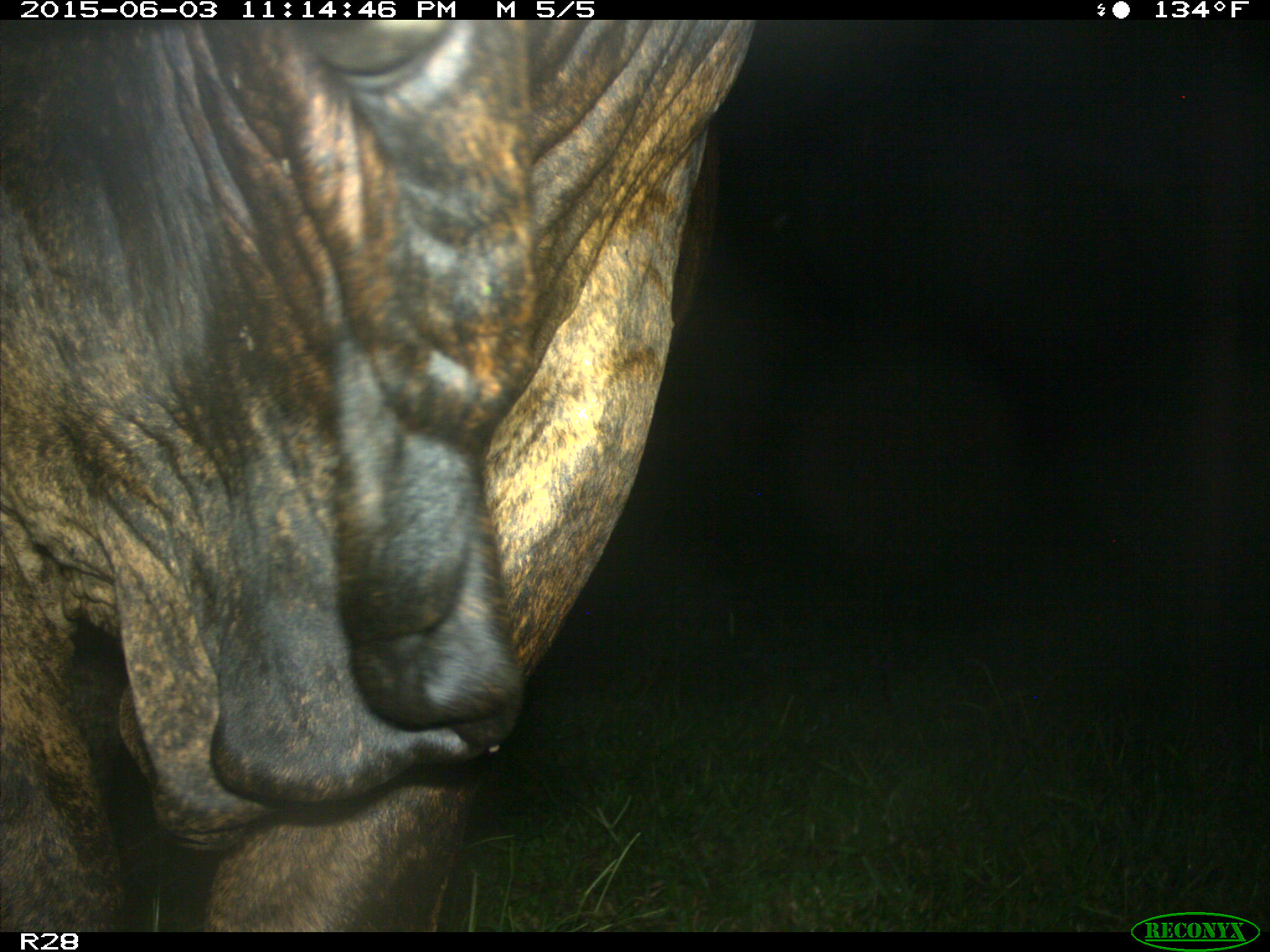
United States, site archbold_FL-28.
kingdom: Animalia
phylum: Chordata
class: Mammalia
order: Artiodactyla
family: Bovidae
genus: Bos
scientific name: Bos taurus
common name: domestic cow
Bos taurus (domestic cow).